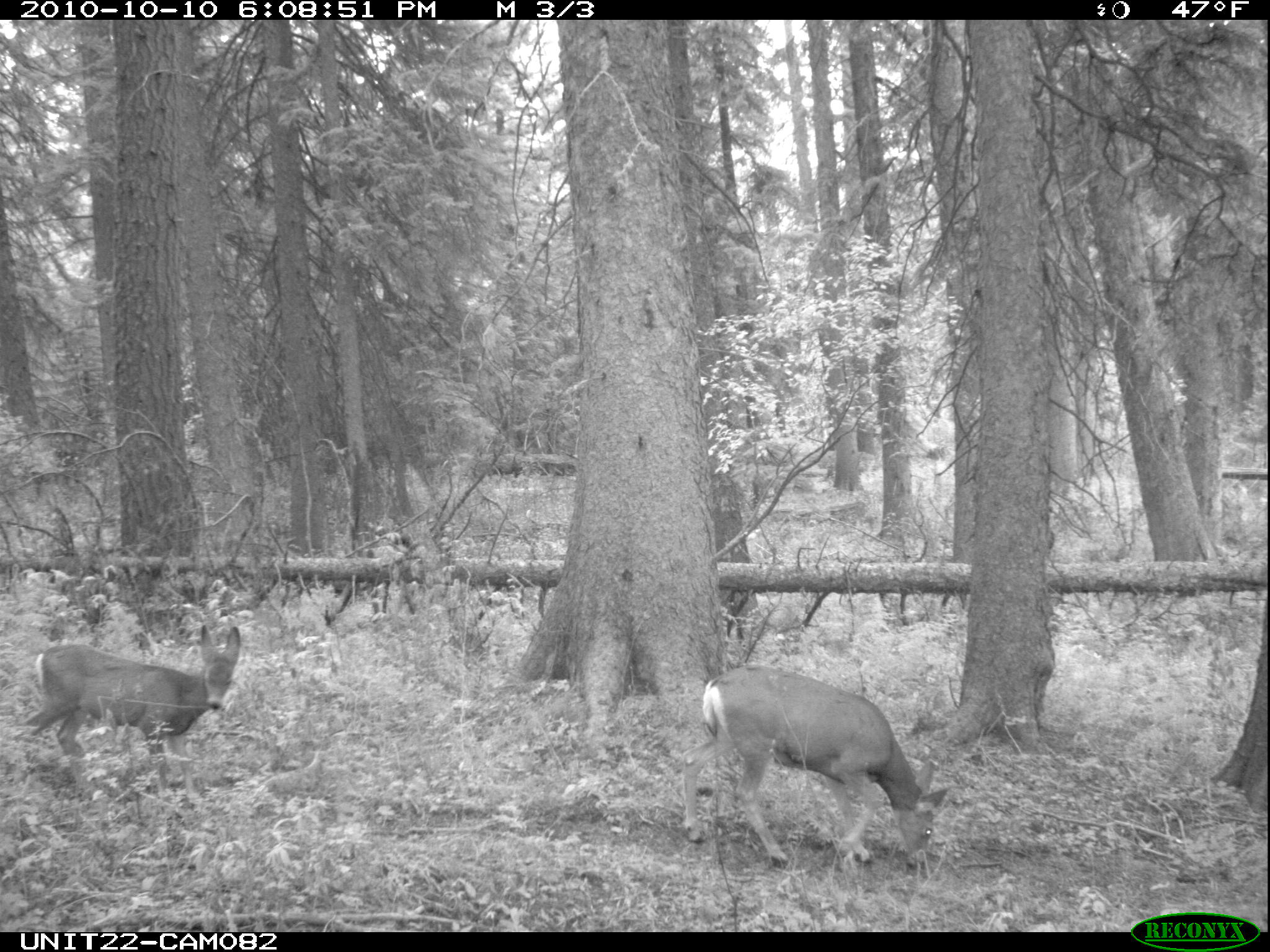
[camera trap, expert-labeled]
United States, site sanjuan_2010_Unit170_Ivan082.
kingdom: Animalia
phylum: Chordata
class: Mammalia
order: Artiodactyla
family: Cervidae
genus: Odocoileus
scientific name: Odocoileus hemionus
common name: mule deer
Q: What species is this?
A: Odocoileus hemionus (mule deer).